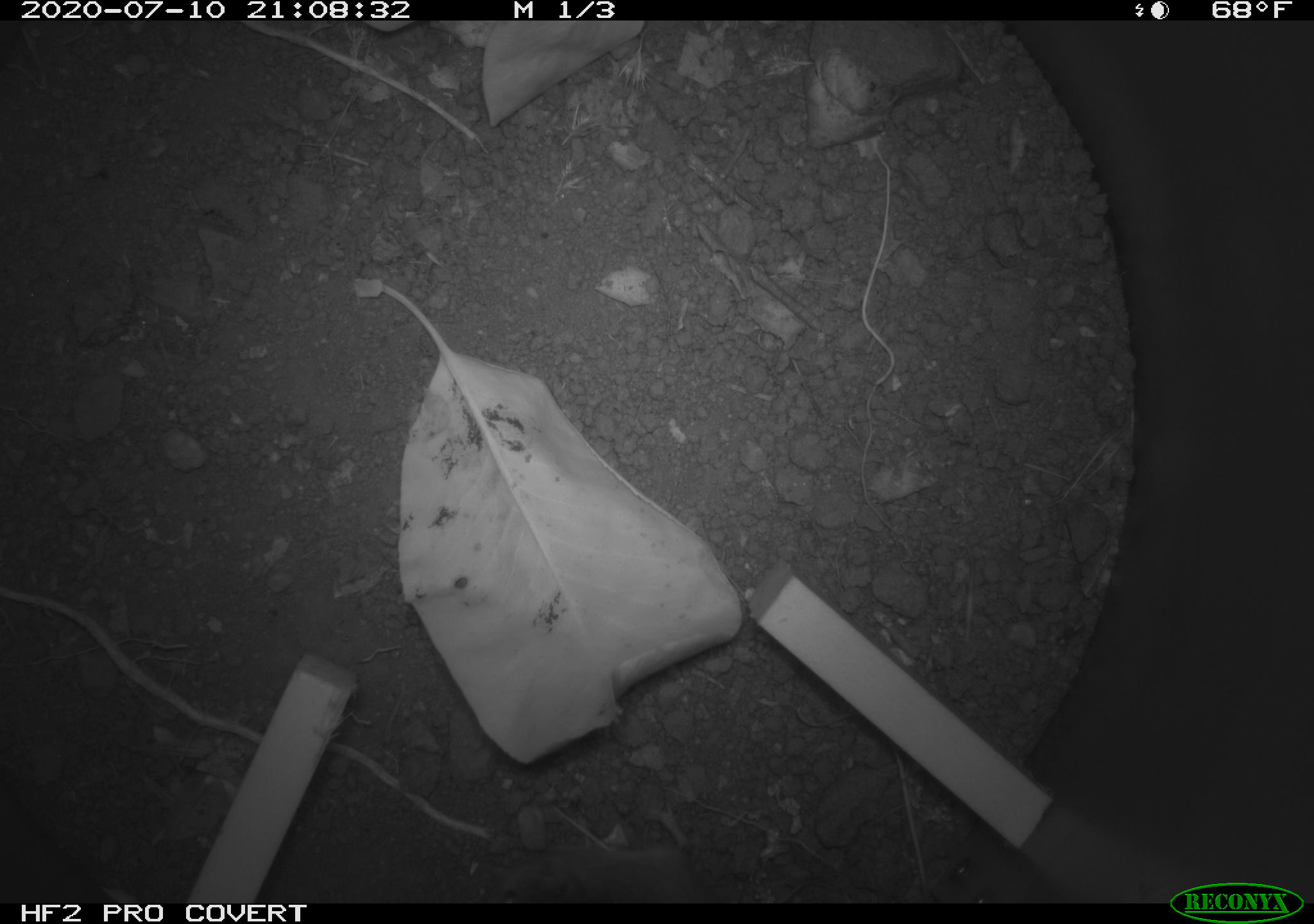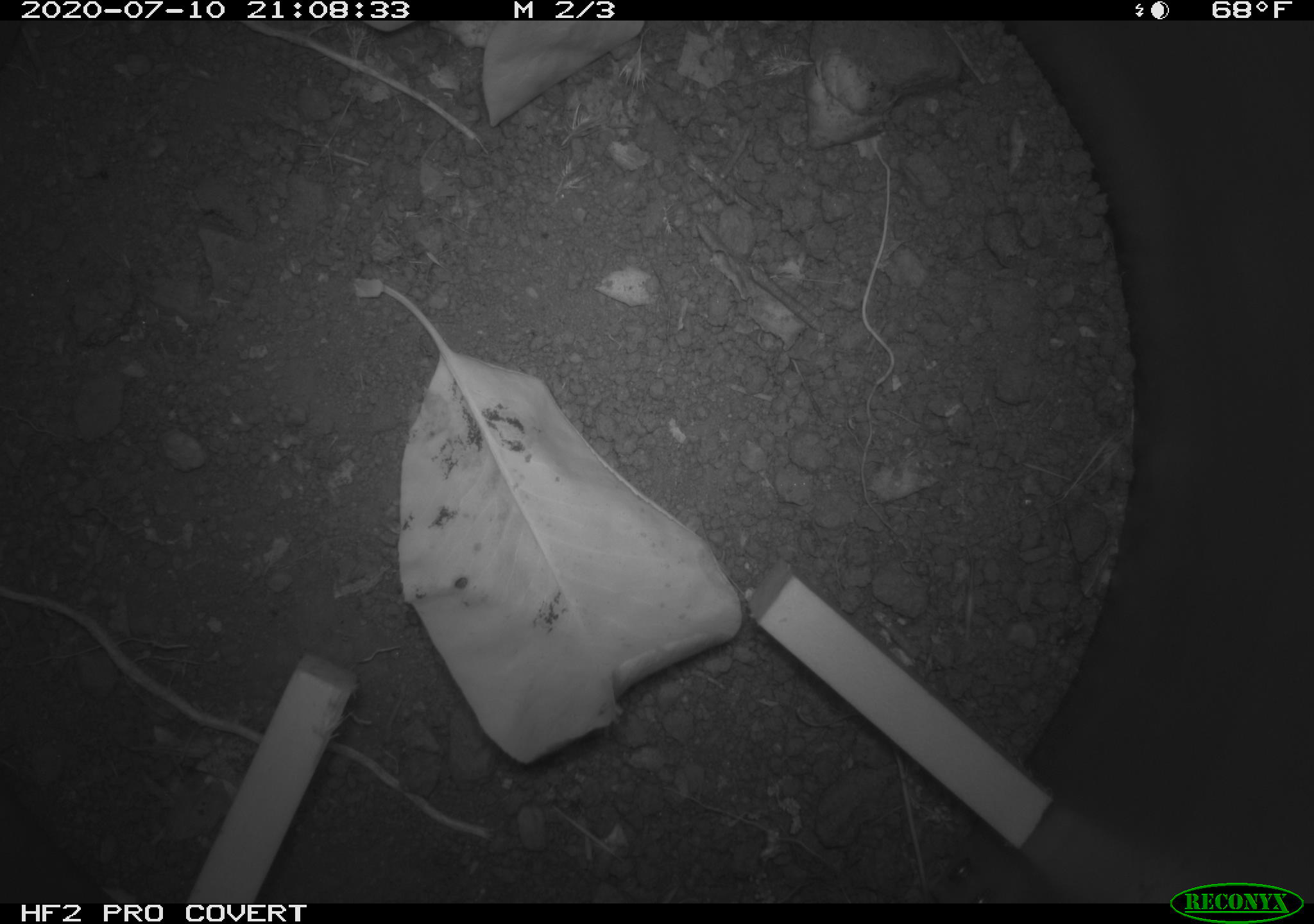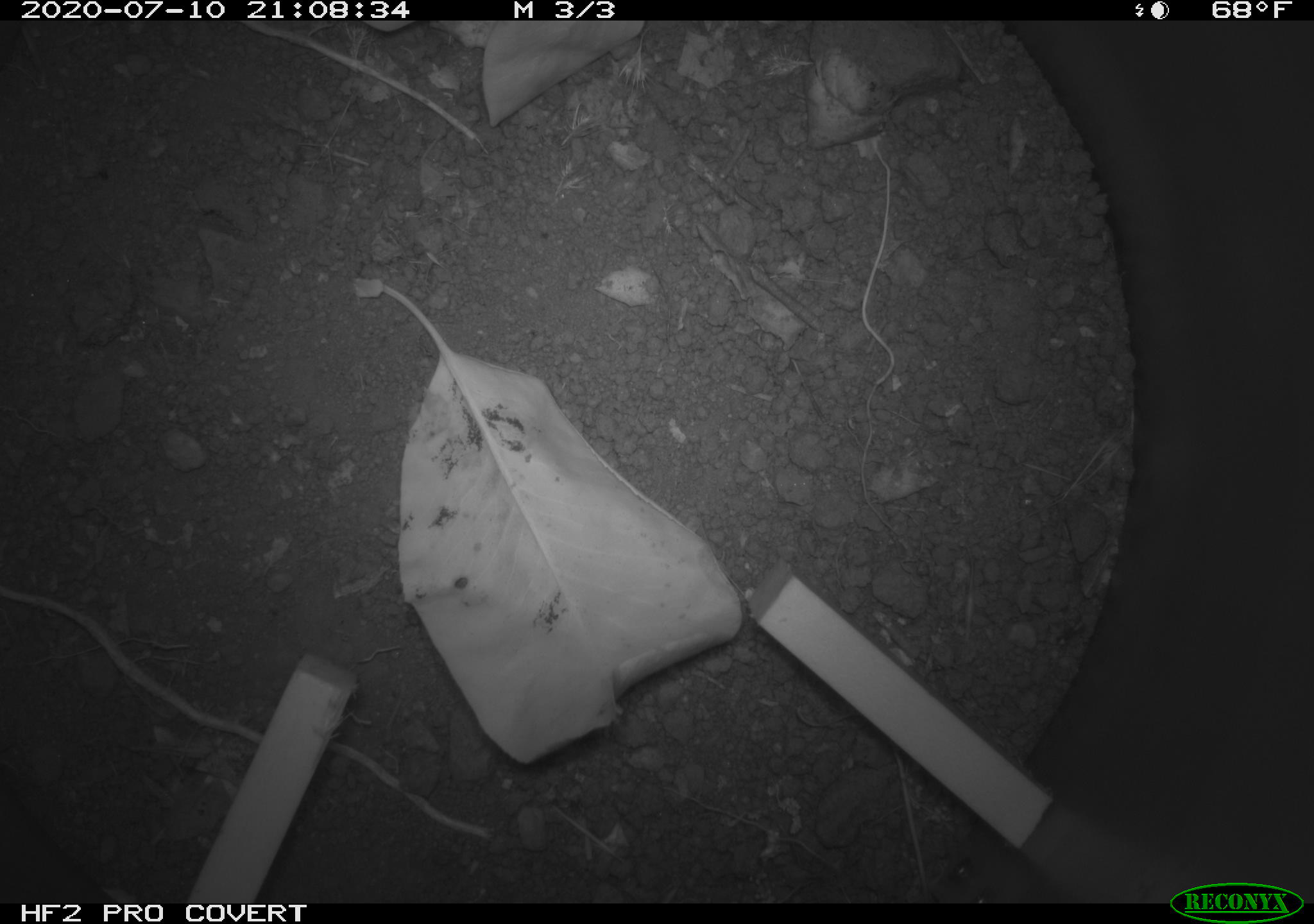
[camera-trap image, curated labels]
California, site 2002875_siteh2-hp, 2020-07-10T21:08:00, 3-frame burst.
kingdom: Animalia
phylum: Chordata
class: Mammalia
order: Rodentia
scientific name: Rodentia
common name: rodent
Rodent (Rodentia).